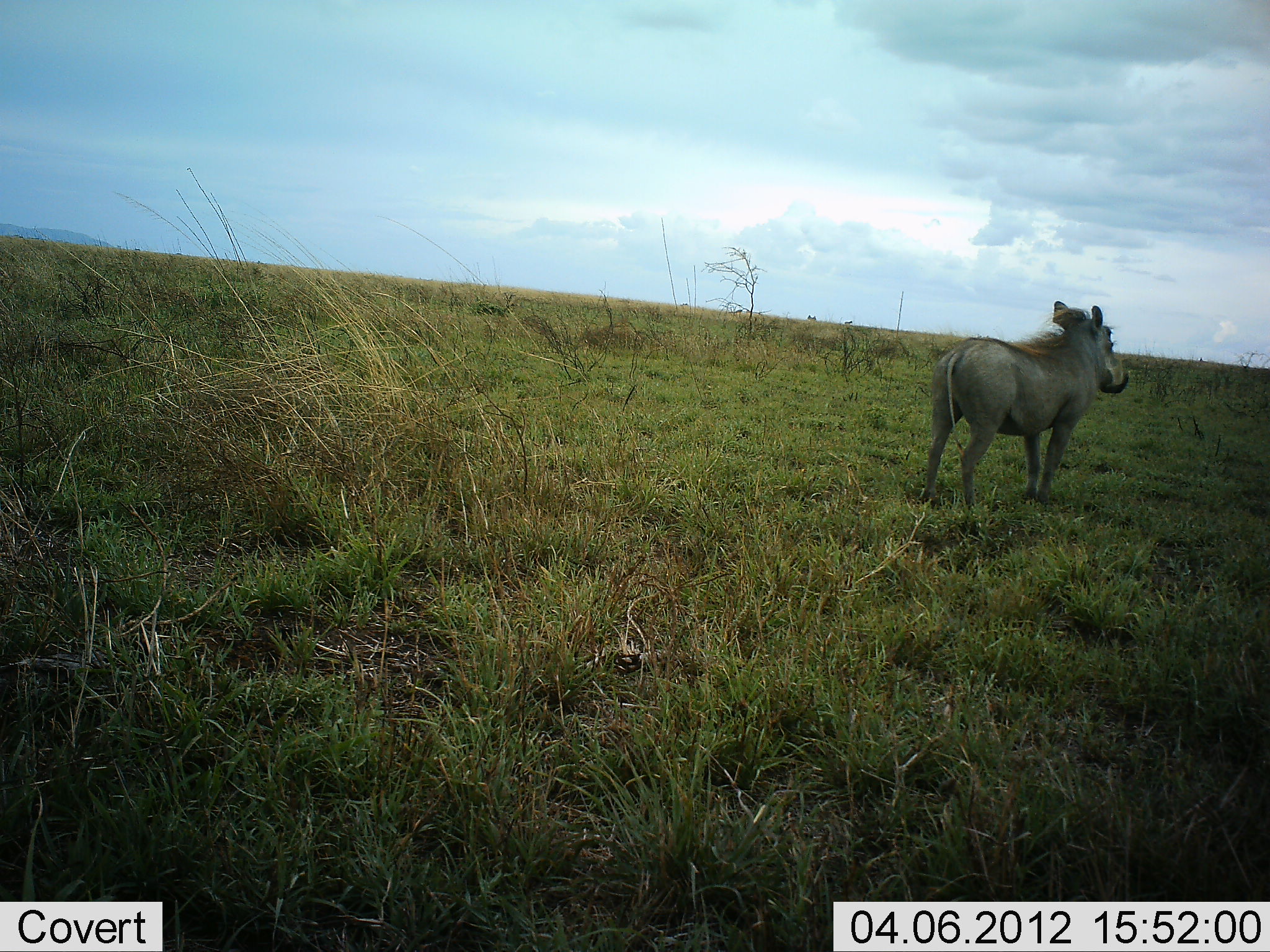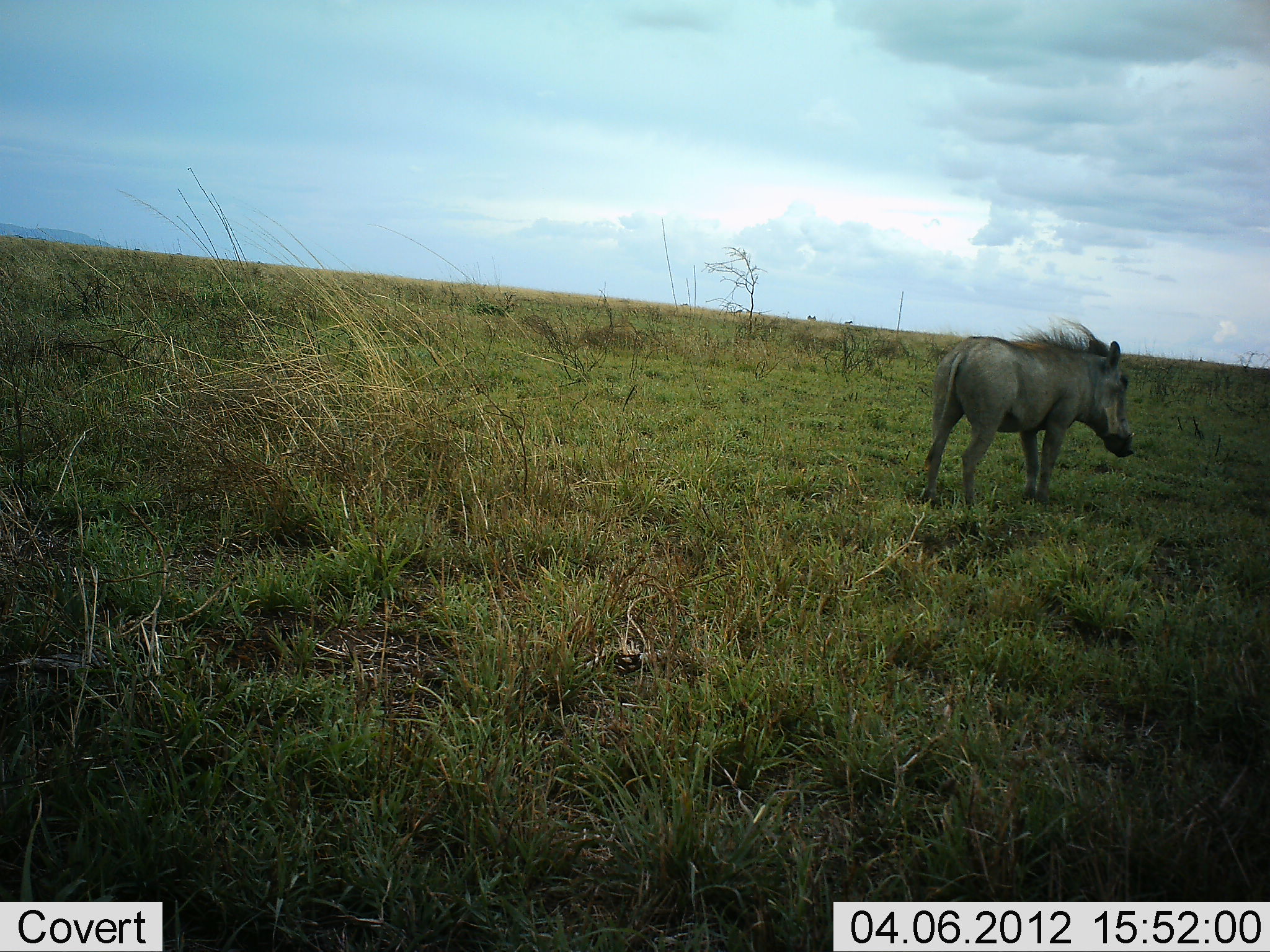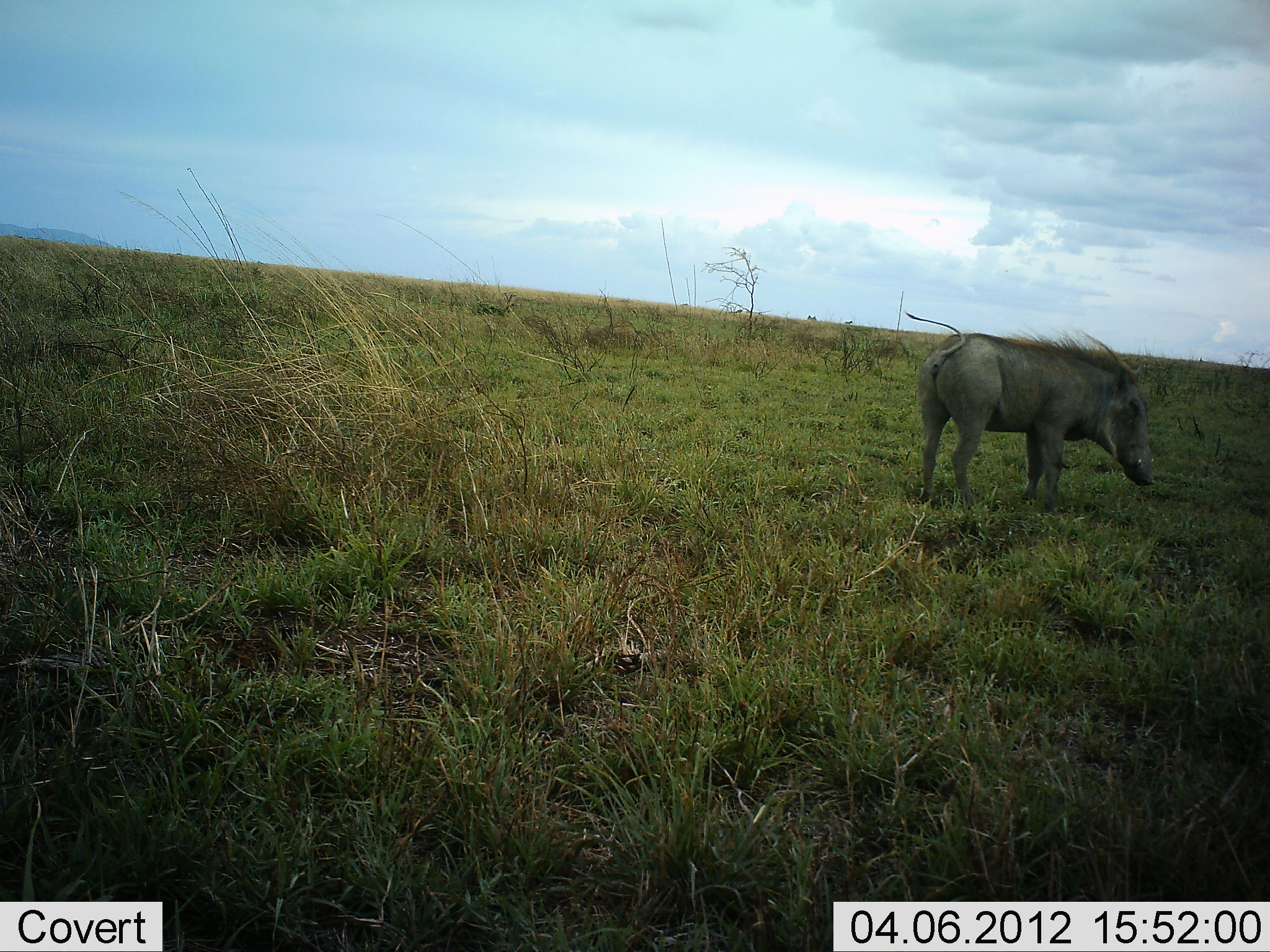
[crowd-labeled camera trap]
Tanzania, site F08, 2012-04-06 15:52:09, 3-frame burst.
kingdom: Animalia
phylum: Chordata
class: Mammalia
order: Artiodactyla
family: Suidae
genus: Phacochoerus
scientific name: Phacochoerus africanus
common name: warthog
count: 1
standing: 84%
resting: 0%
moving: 5%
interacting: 0%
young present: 0%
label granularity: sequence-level